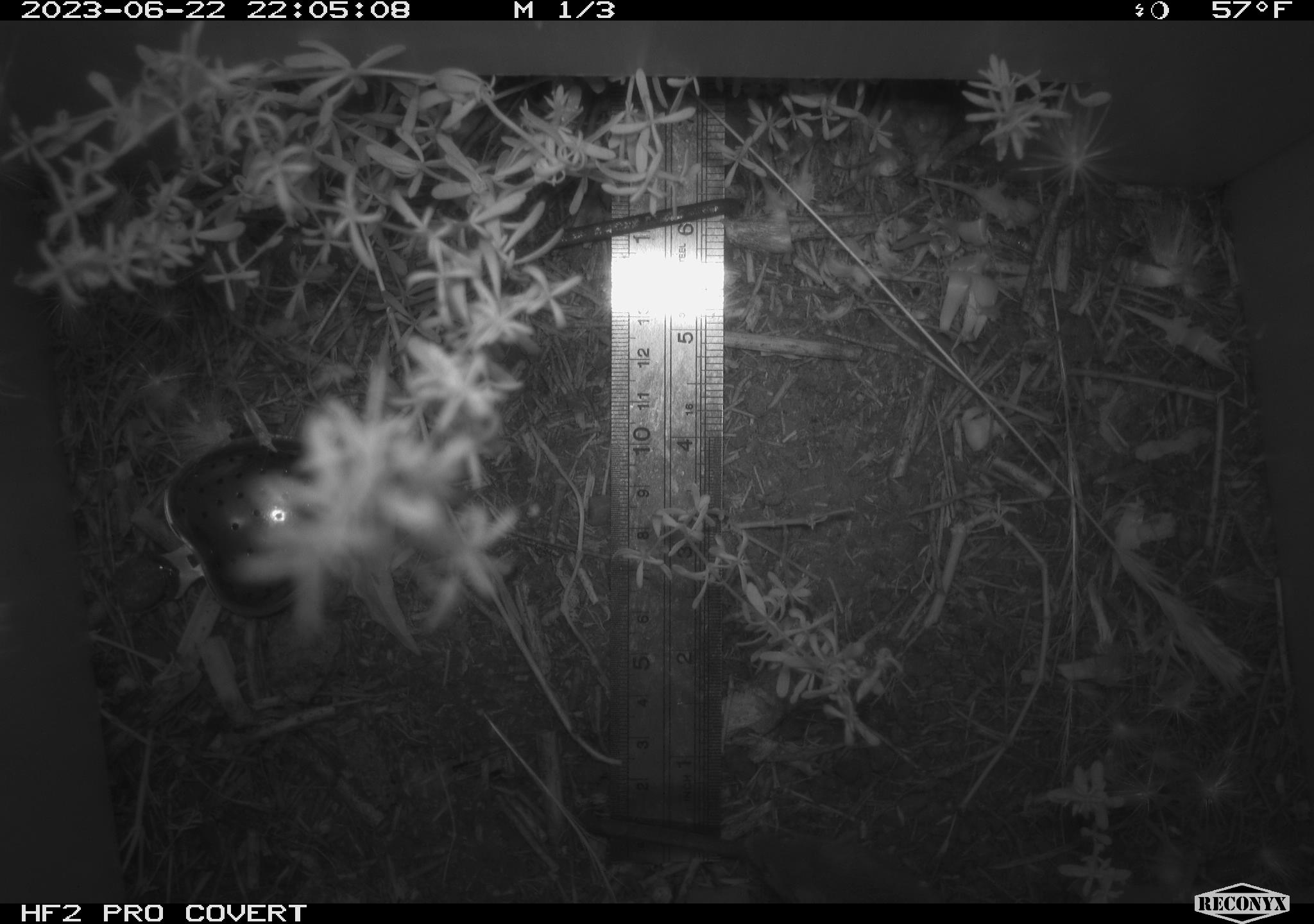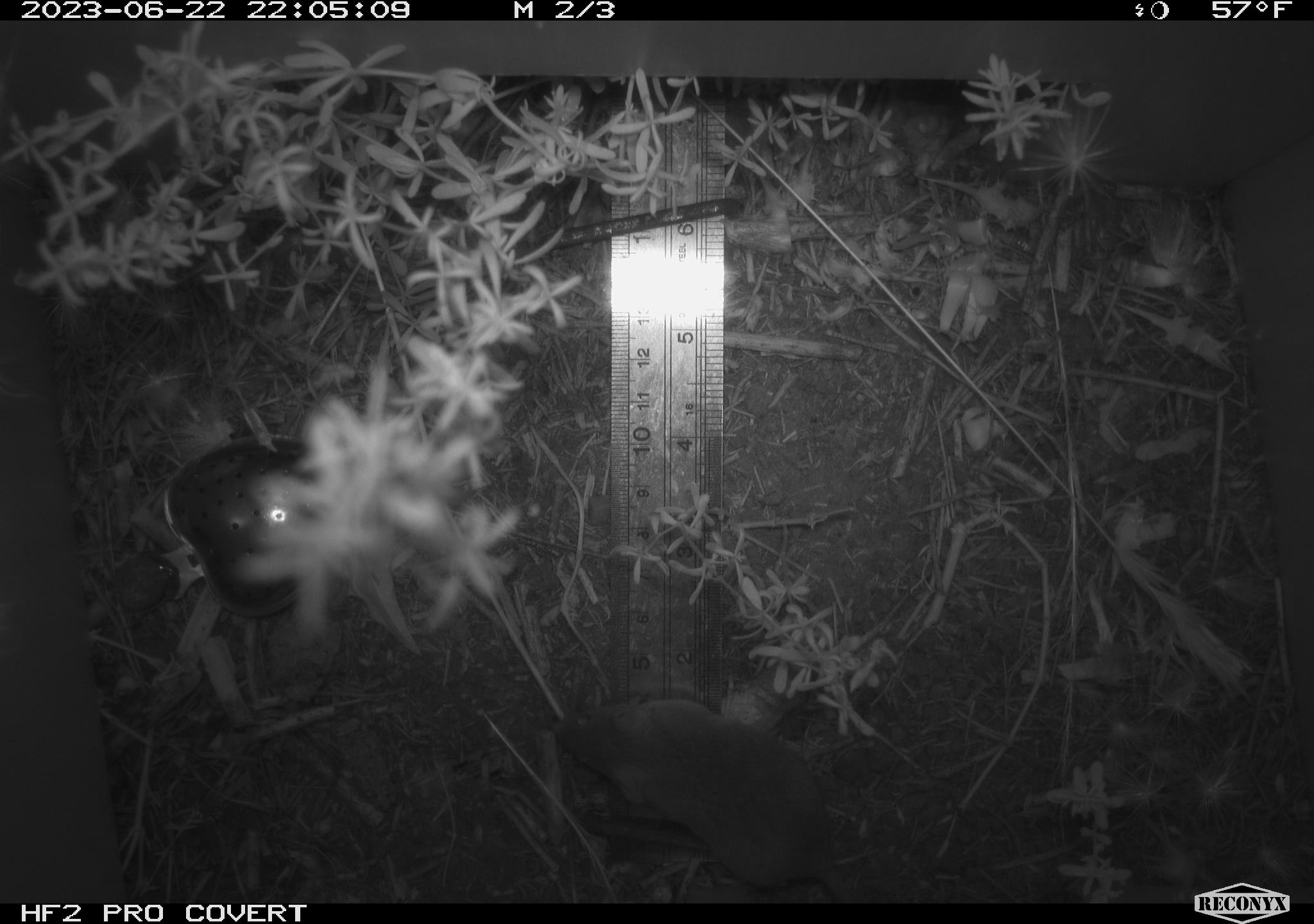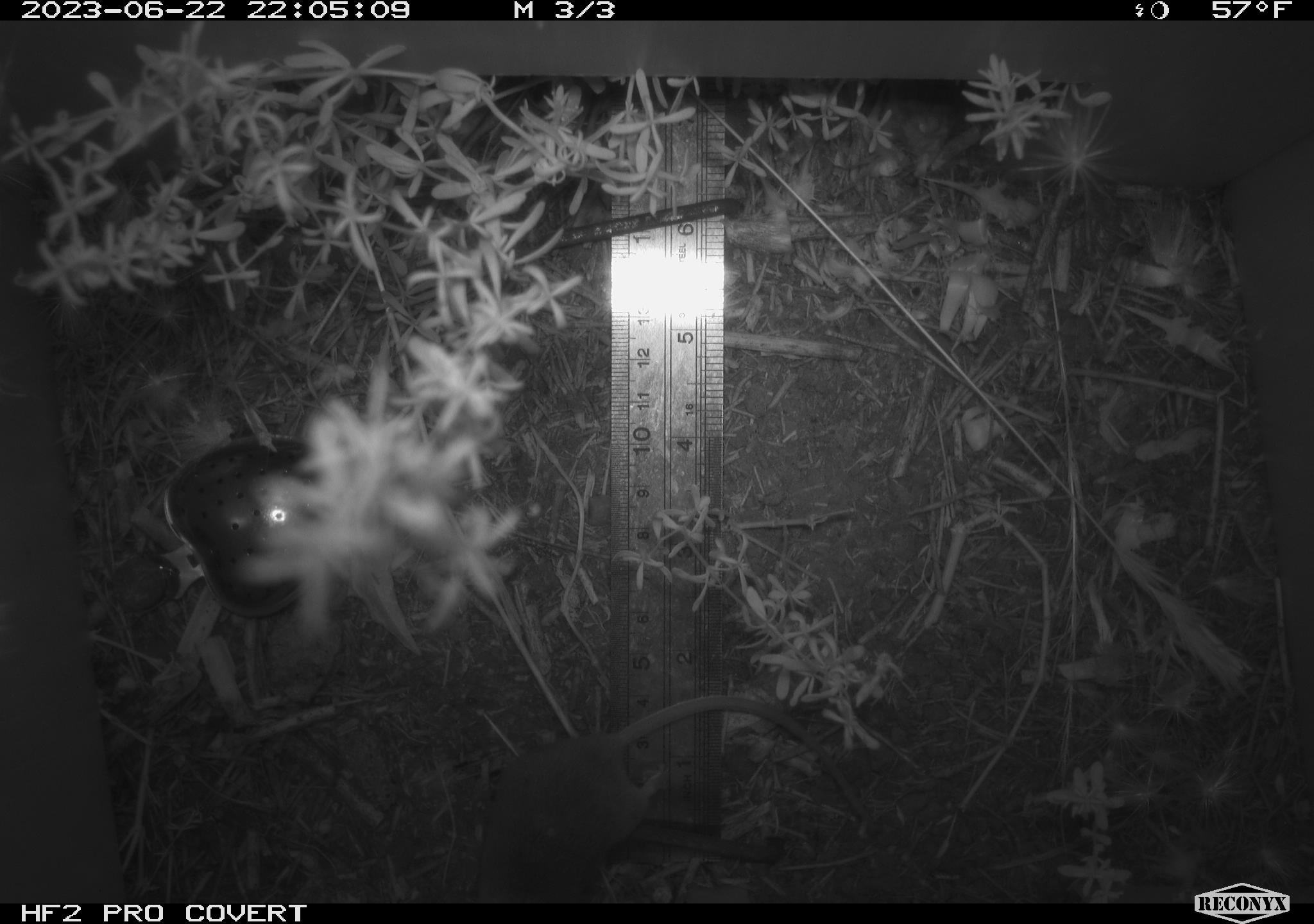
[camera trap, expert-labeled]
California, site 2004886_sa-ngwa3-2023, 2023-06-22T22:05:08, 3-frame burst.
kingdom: Animalia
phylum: Chordata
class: Mammalia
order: Rodentia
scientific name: Rodentia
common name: mouse species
Mouse species (Rodentia).